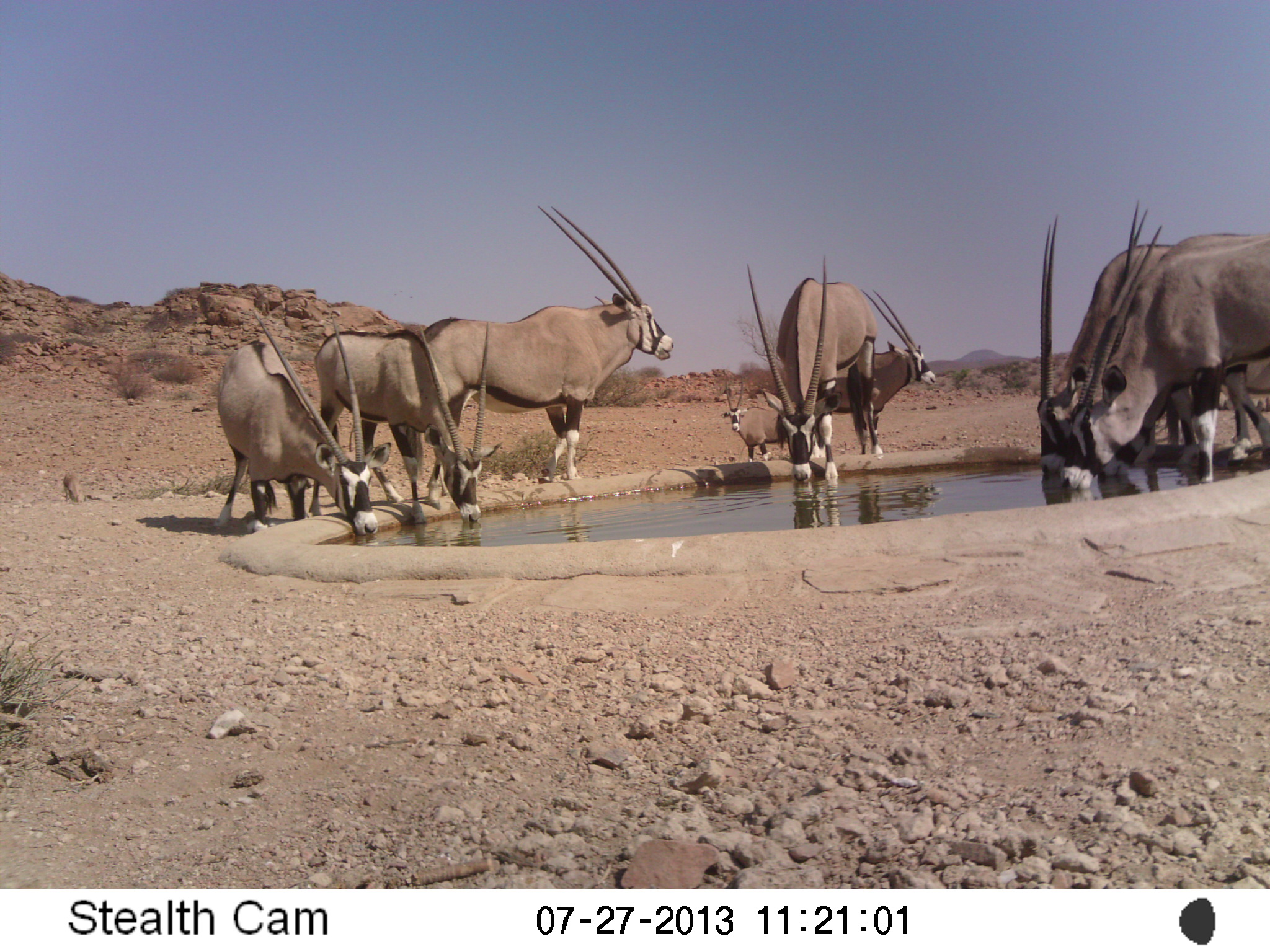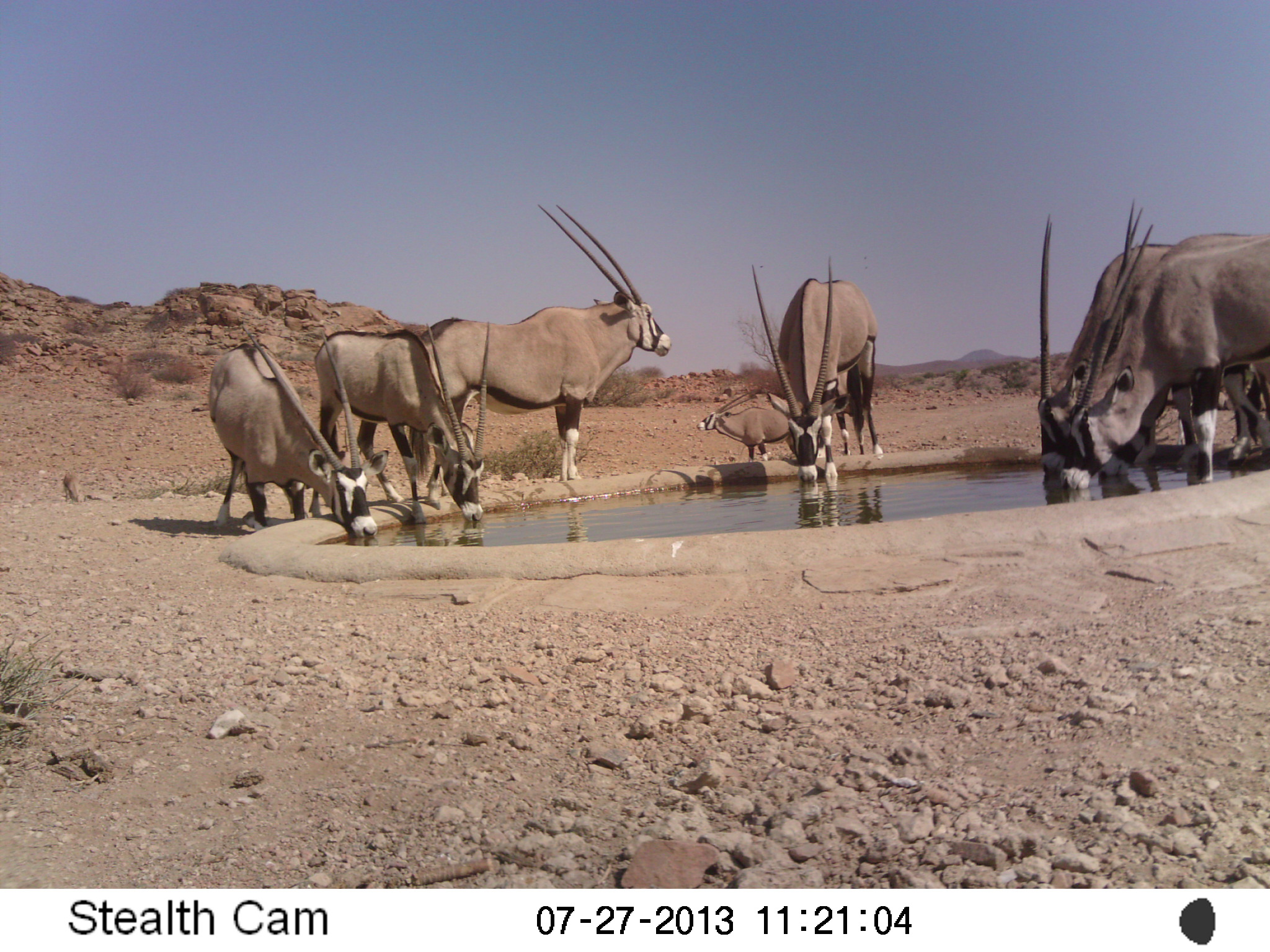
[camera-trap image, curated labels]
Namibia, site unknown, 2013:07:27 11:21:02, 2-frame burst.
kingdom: Animalia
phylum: Chordata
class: Mammalia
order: Artiodactyla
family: Bovidae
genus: Oryx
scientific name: Oryx gazella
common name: gemsbok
Oryx gazella (gemsbok).